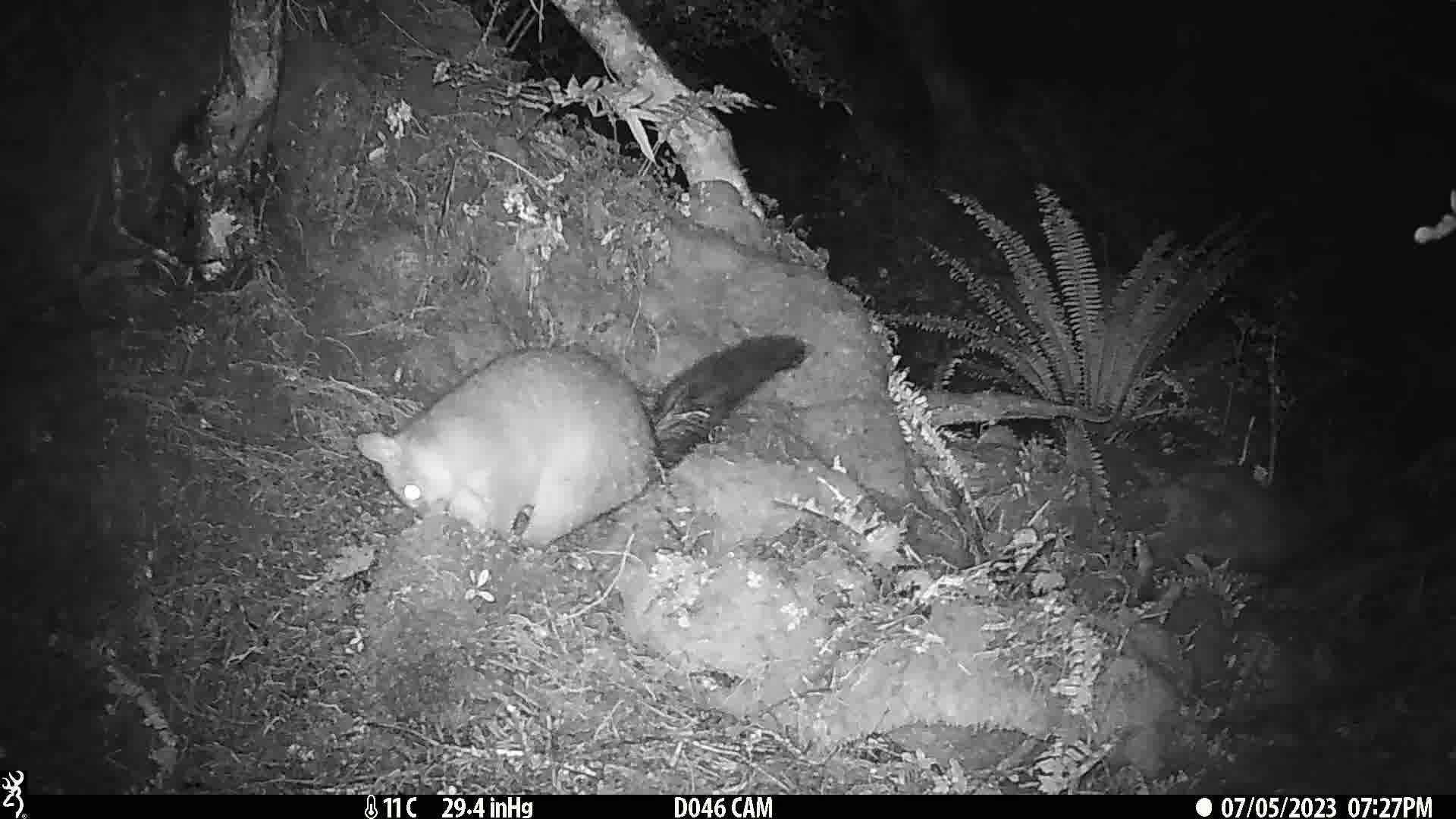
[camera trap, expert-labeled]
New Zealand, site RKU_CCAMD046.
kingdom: Animalia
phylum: Chordata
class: Mammalia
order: Diprotodontia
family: Phalangeridae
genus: Trichosurus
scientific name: Trichosurus vulpecula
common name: common brushtail possum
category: possum